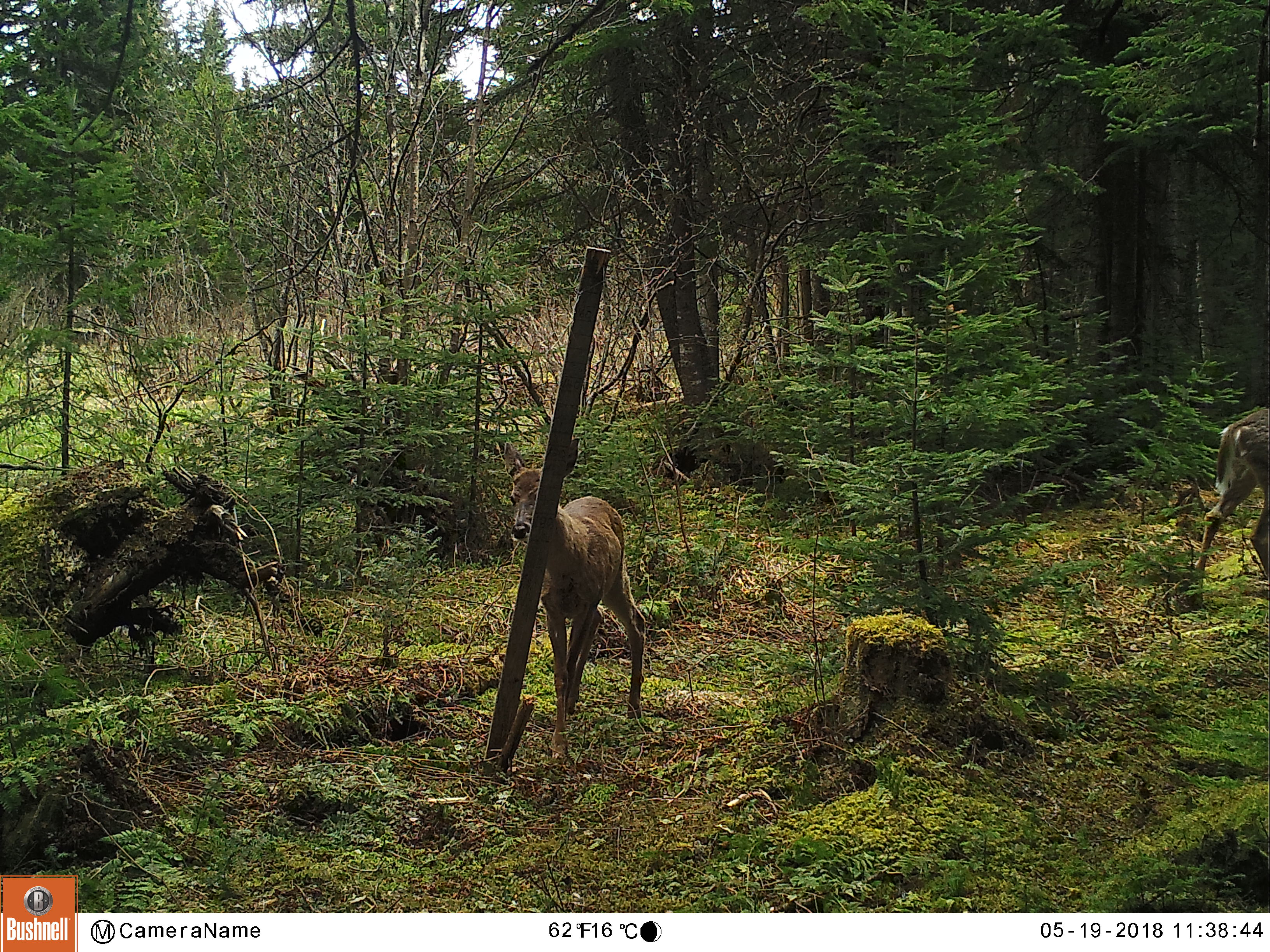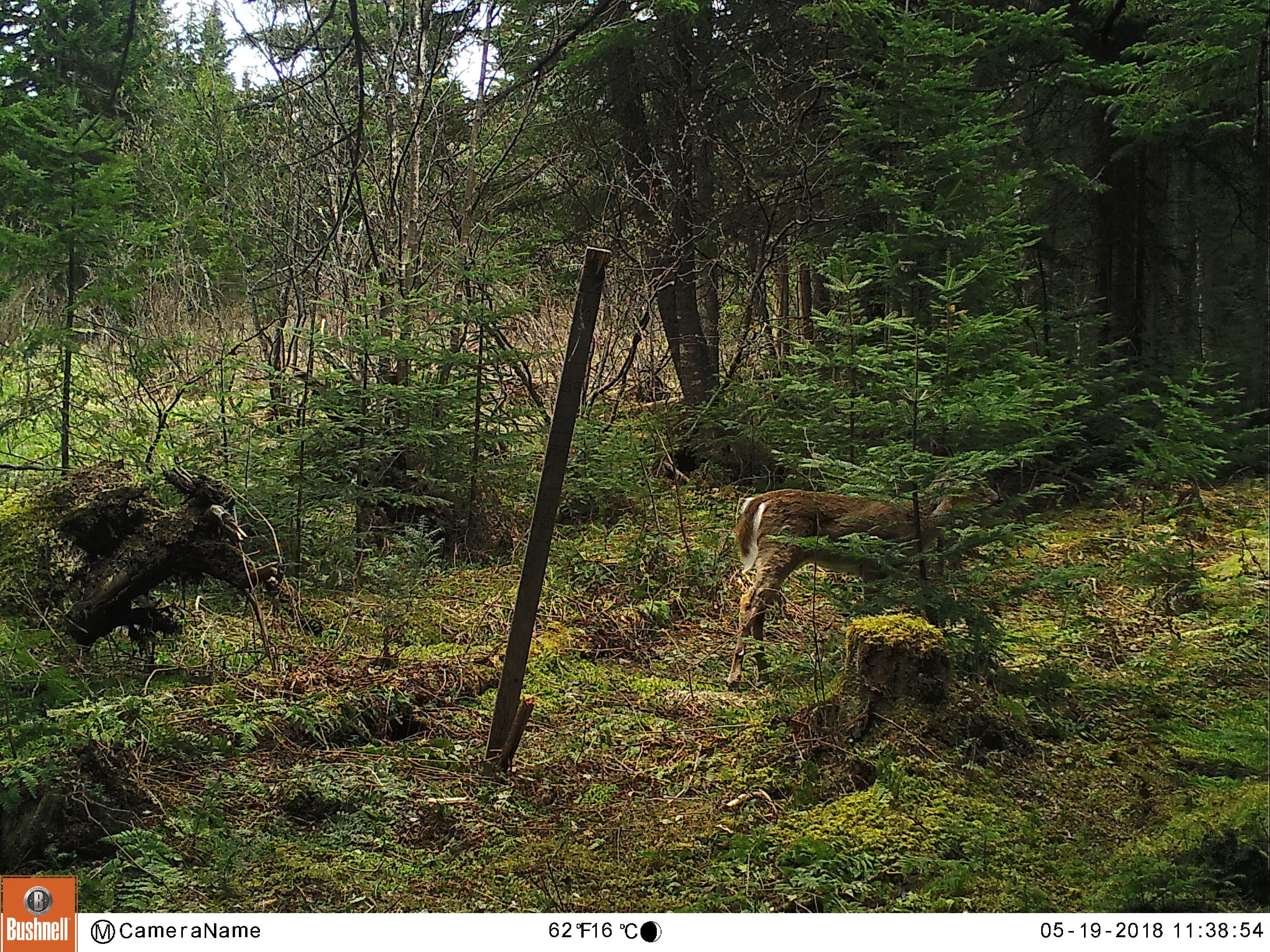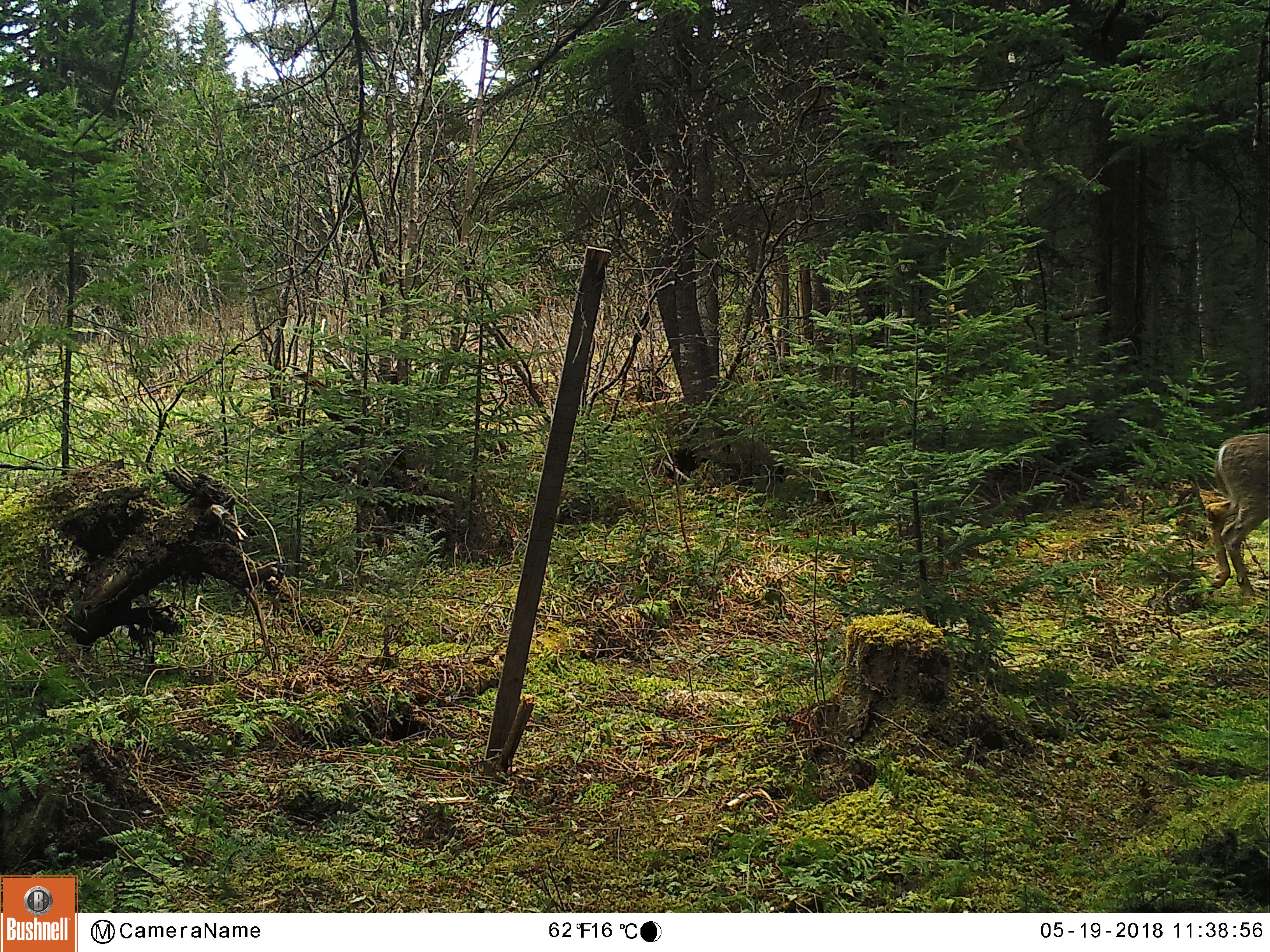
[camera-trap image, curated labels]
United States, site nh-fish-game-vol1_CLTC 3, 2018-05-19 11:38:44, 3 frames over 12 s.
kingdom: Animalia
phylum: Chordata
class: Mammalia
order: Artiodactyla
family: Cervidae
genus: Odocoileus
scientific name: Odocoileus virginianus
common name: white-tailed deer